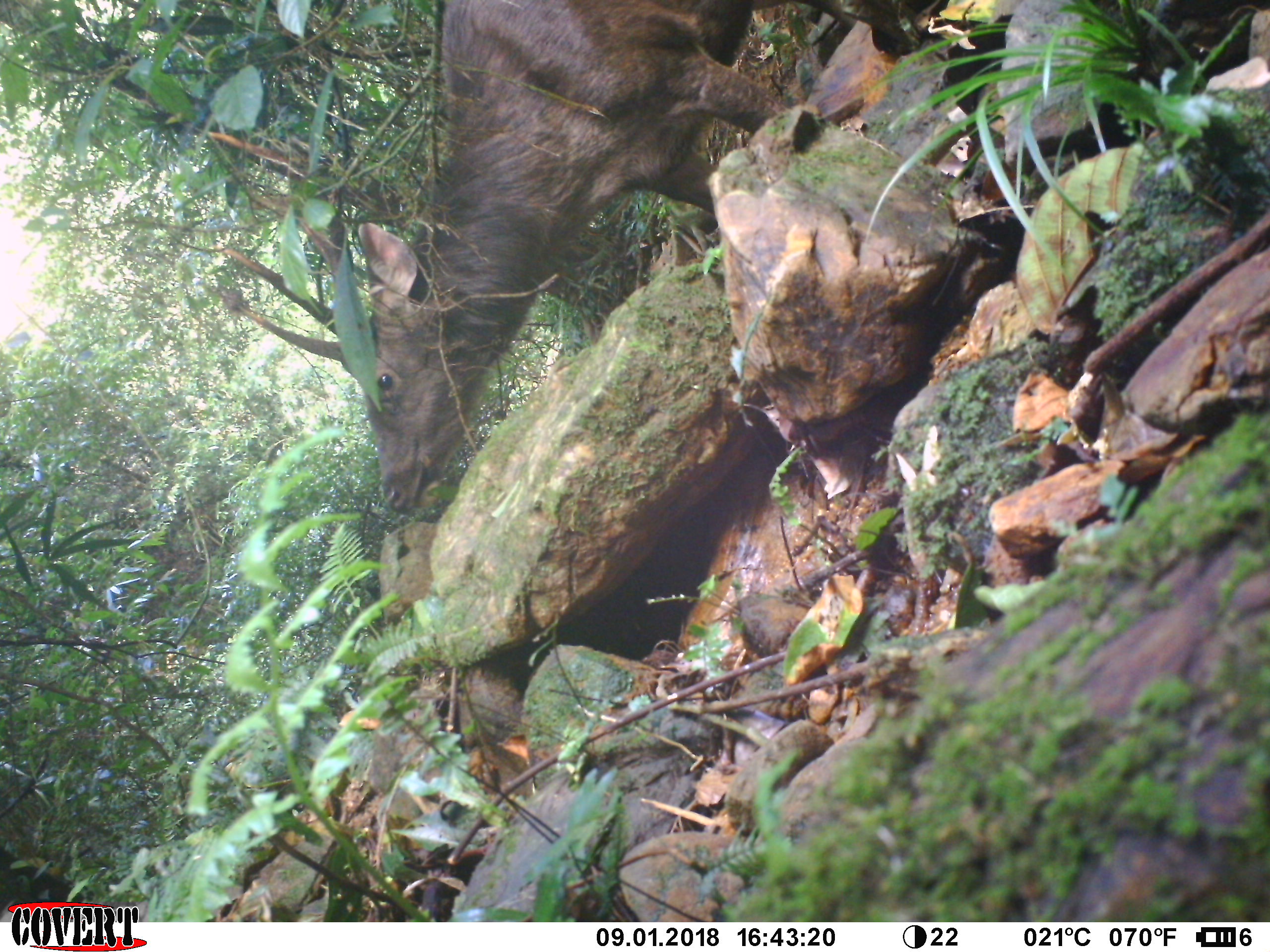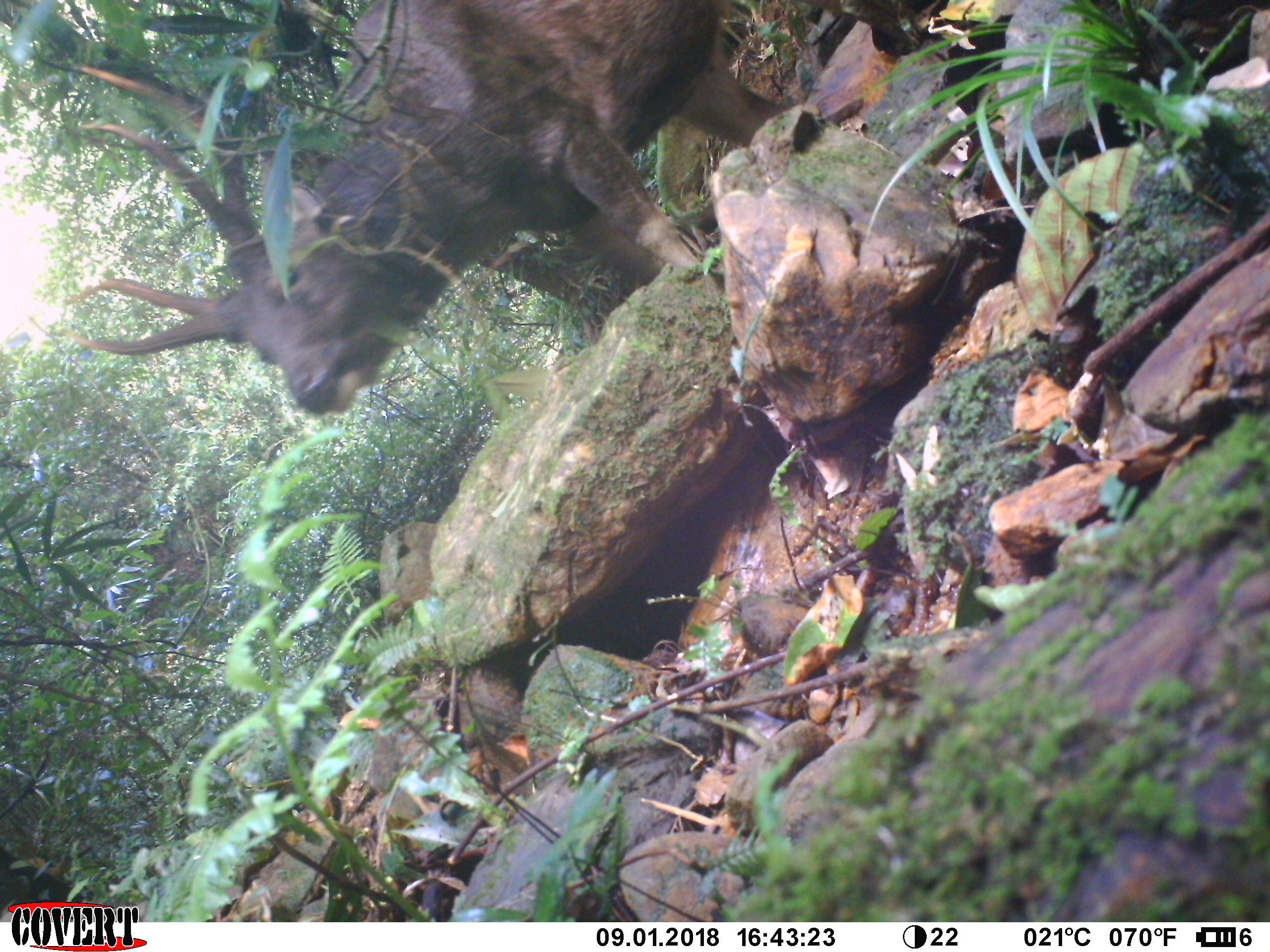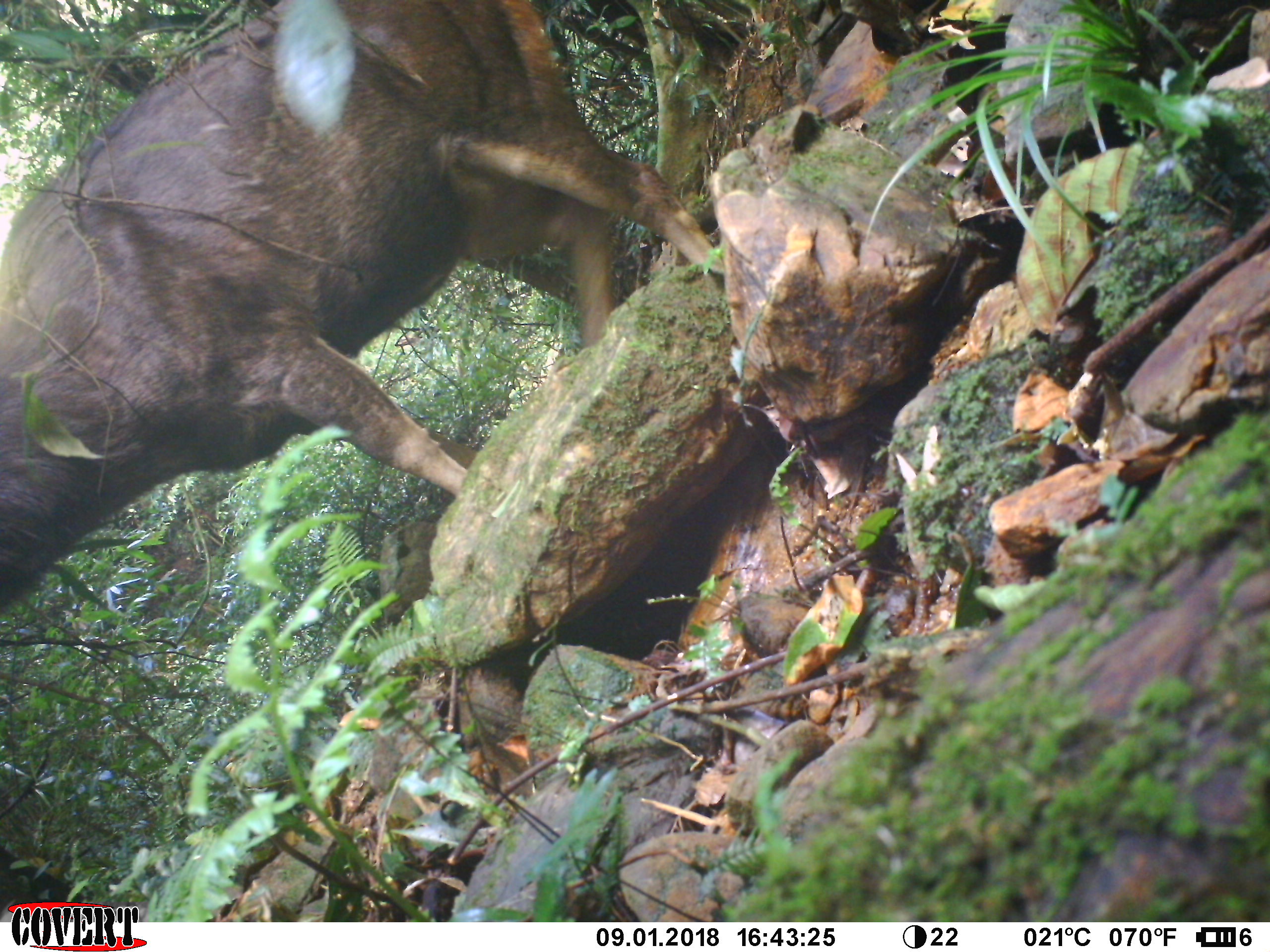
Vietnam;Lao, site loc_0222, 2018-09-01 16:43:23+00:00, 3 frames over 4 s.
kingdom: Animalia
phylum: Chordata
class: Mammalia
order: Artiodactyla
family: Cervidae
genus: Rusa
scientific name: Rusa unicolor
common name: sambar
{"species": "sambar (Rusa unicolor)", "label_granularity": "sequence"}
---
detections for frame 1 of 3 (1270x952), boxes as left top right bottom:
sambar: 221 0 856 512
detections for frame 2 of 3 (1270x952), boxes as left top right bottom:
sambar: 76 0 842 415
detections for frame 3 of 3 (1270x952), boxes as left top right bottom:
sambar: 0 0 722 616